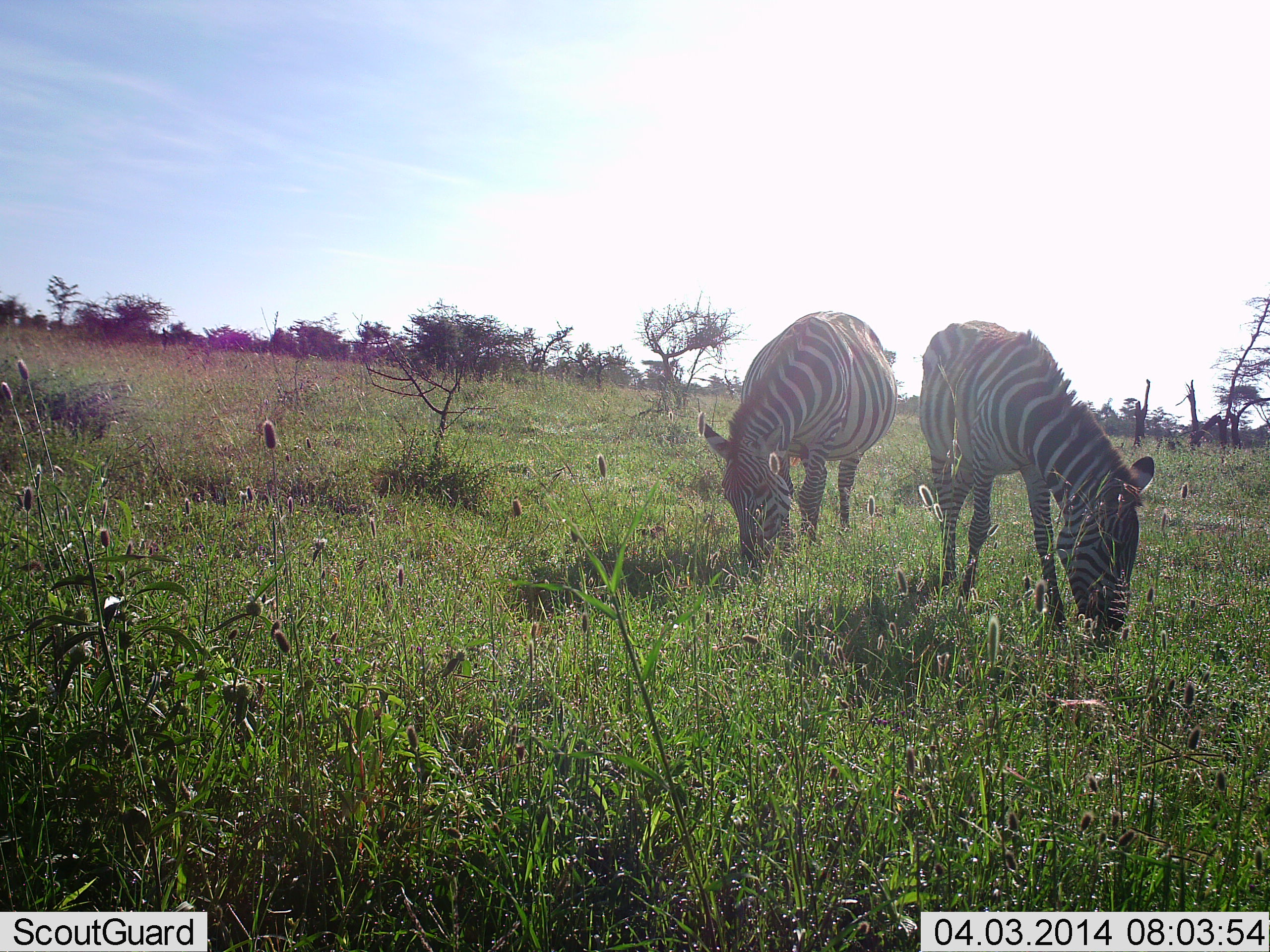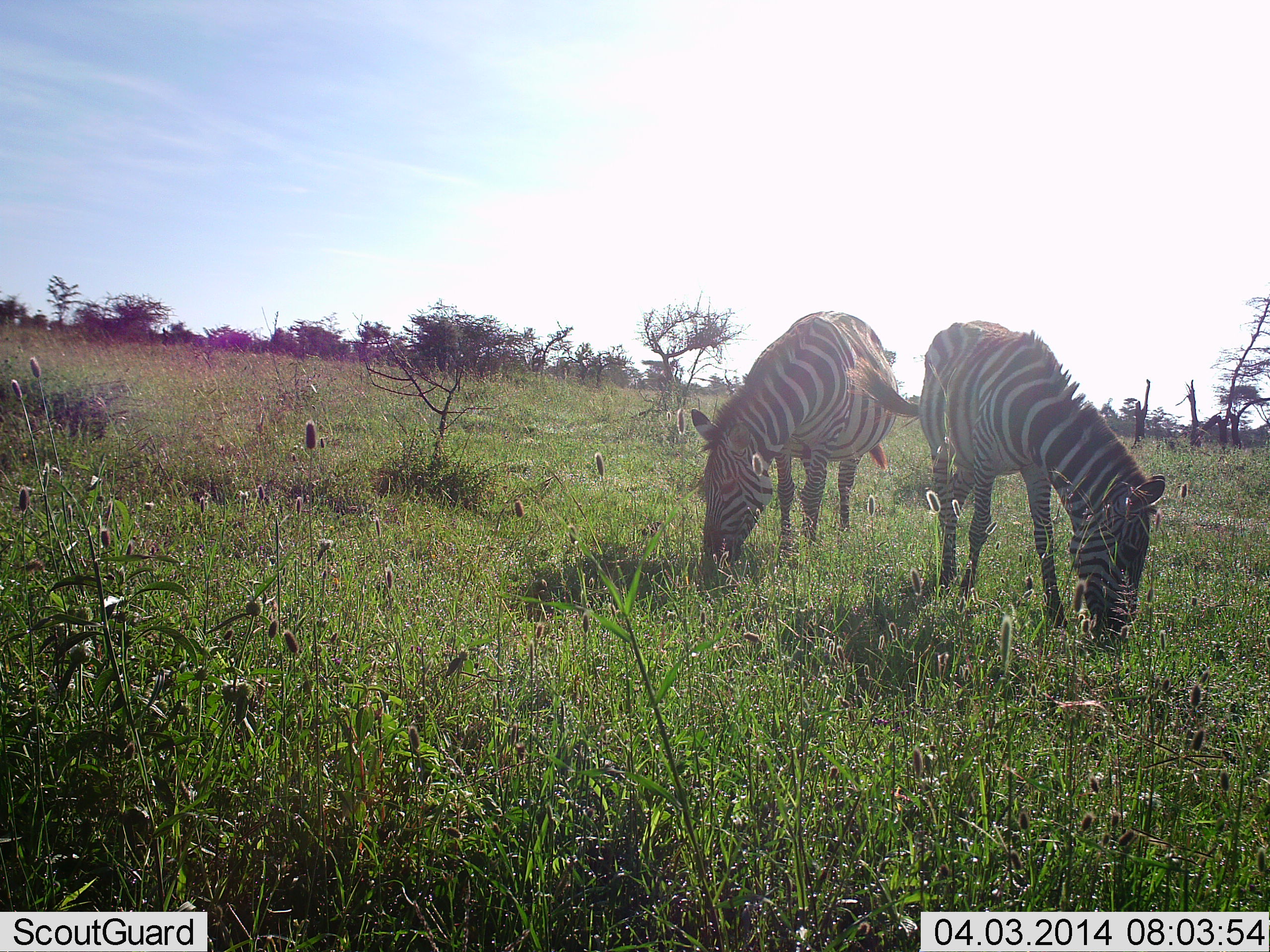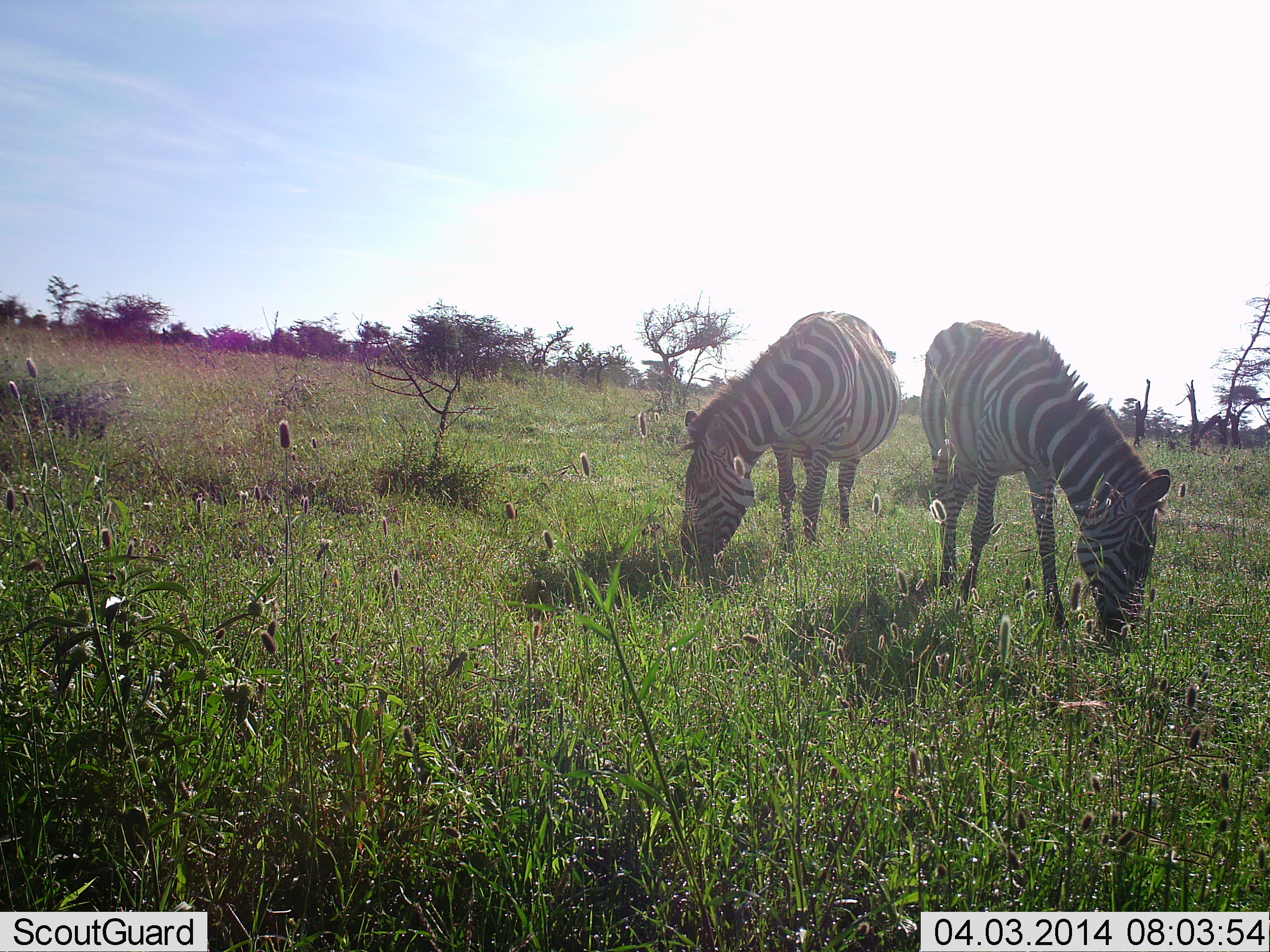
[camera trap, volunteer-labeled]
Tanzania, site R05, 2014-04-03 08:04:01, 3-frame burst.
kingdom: Animalia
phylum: Chordata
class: Mammalia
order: Perissodactyla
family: Equidae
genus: Equus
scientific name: Equus quagga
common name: plains zebra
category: zebra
Zebra (plains zebra) (Equus quagga), count 2. Behavior (volunteer vote fractions): standing 20%, resting 0%, moving 0%, interacting 0%. Young present (vote fraction): 0%. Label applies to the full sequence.